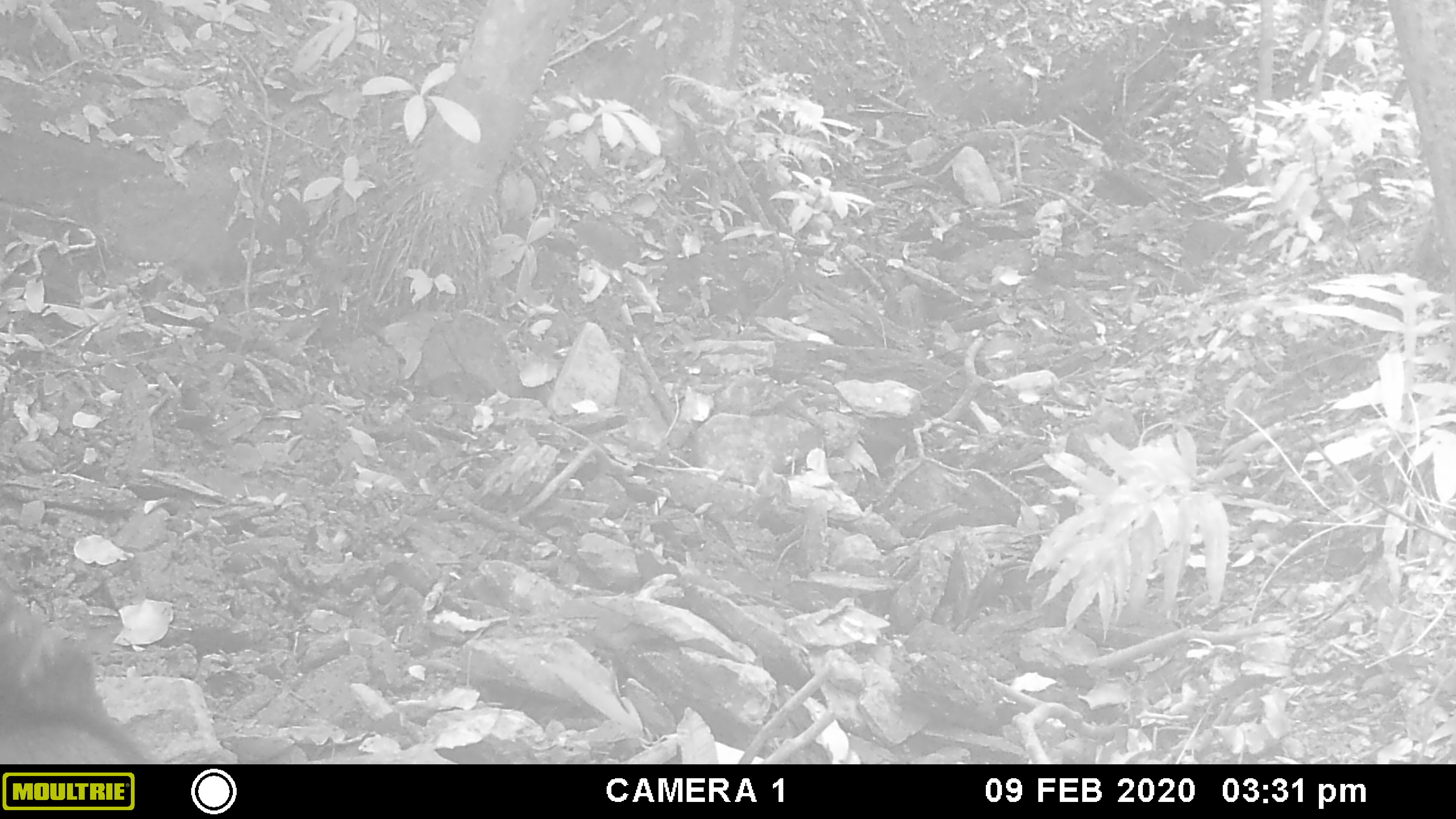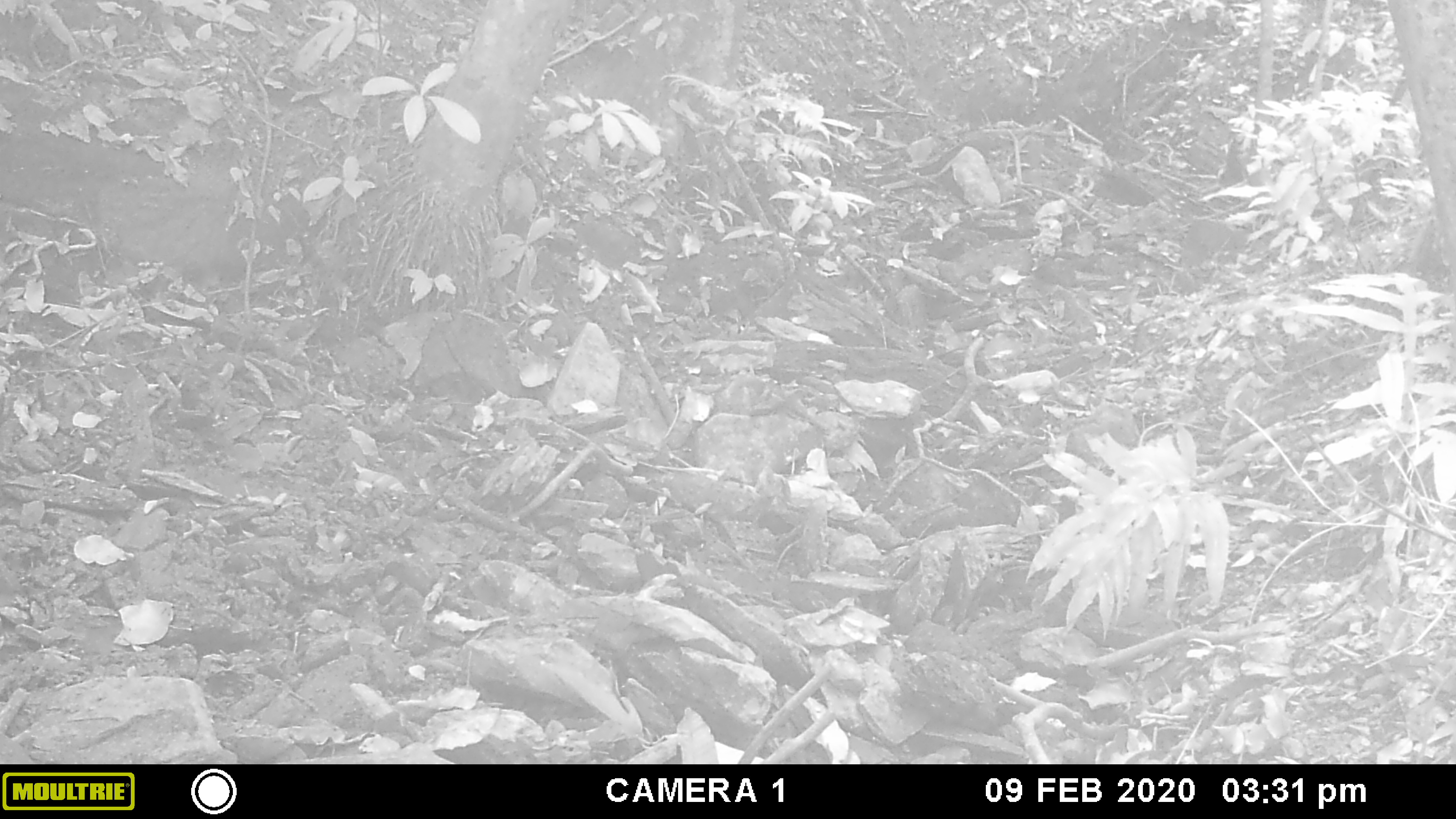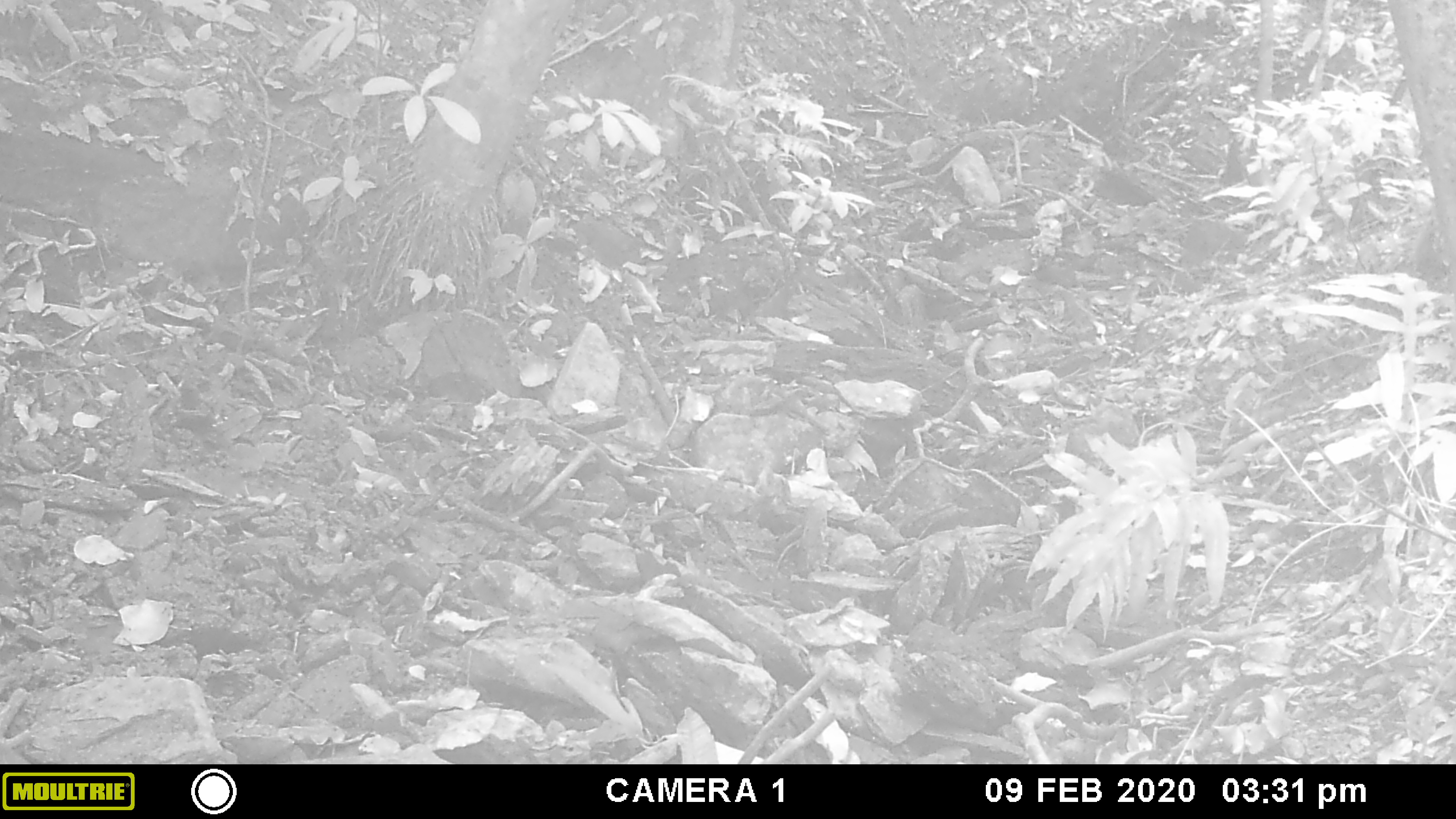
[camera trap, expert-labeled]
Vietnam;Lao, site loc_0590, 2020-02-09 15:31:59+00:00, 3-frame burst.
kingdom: Animalia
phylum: Chordata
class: Mammalia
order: Artiodactyla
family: Suidae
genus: Sus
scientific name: Sus scrofa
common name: eurasian wild pig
Eurasian wild pig (Sus scrofa). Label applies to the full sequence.